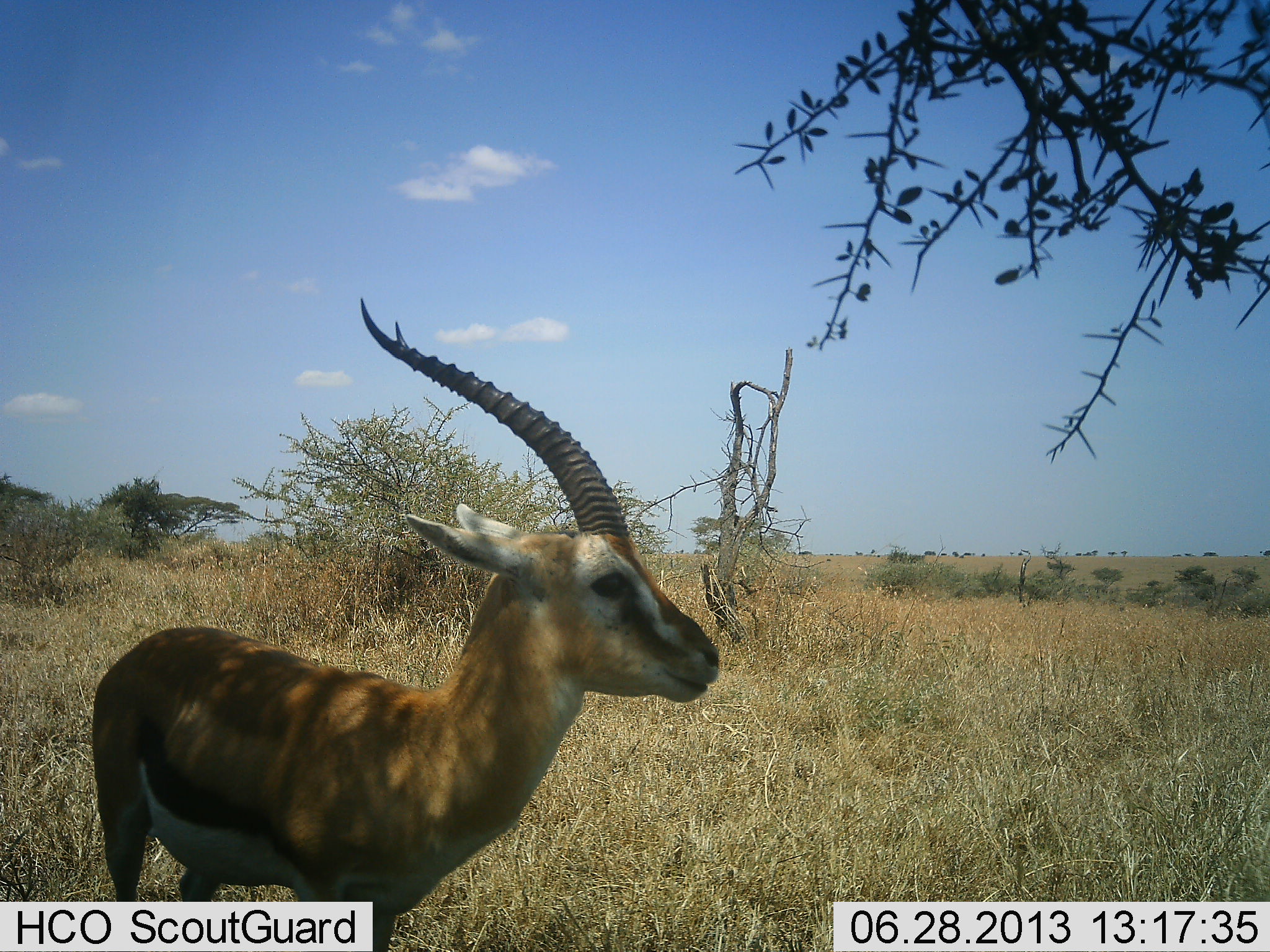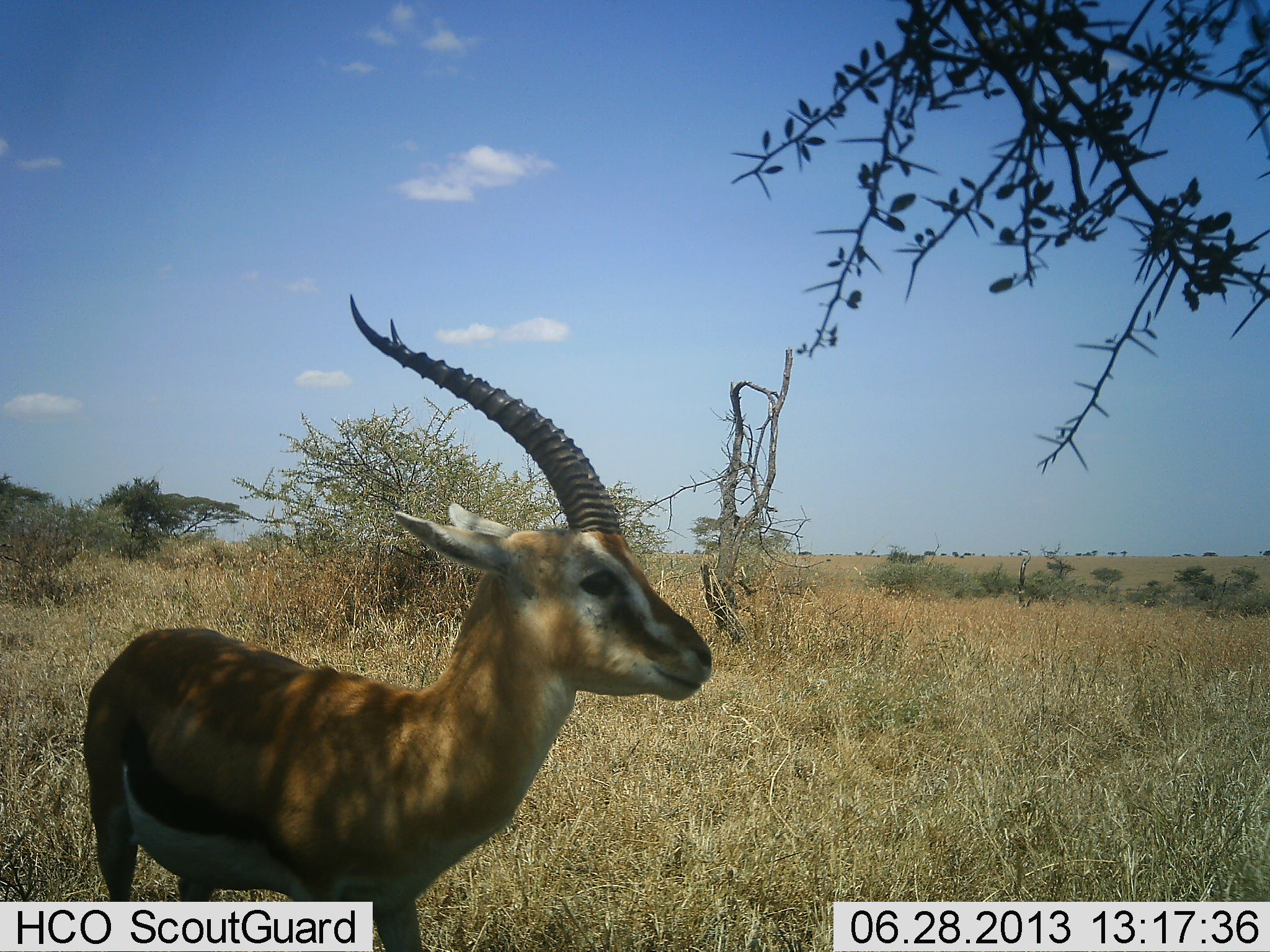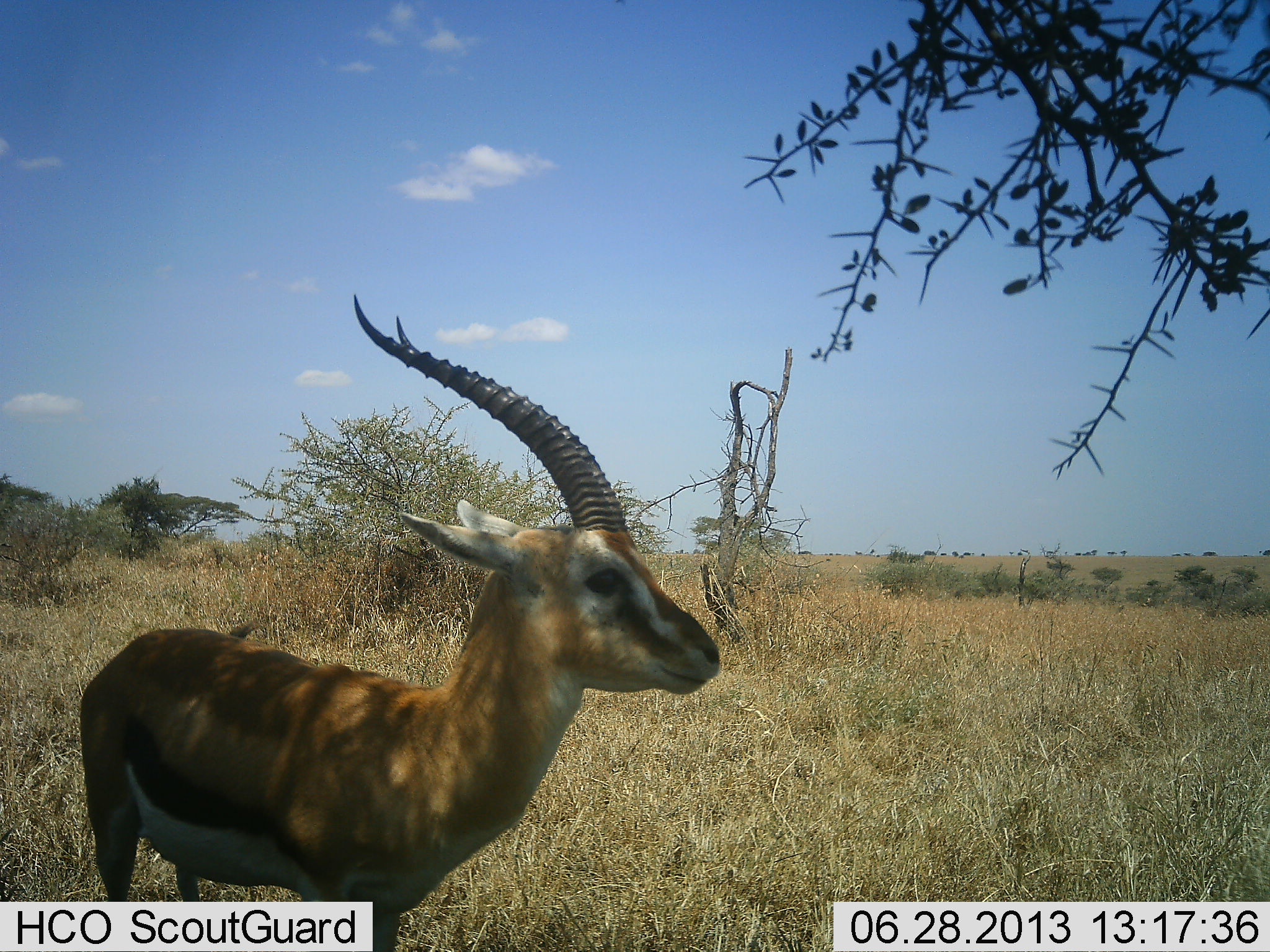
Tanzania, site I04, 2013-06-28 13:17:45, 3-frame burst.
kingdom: Animalia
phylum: Chordata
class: Mammalia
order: Artiodactyla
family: Bovidae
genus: Eudorcas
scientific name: Eudorcas thomsonii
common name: thomson's gazelle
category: gazellethomsons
Gazellethomsons (thomson's gazelle) (Eudorcas thomsonii), count 1. Behavior (volunteer vote fractions): standing 100%, resting 0%, moving 0%, interacting 0%. Young present (vote fraction): 0%. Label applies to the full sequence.